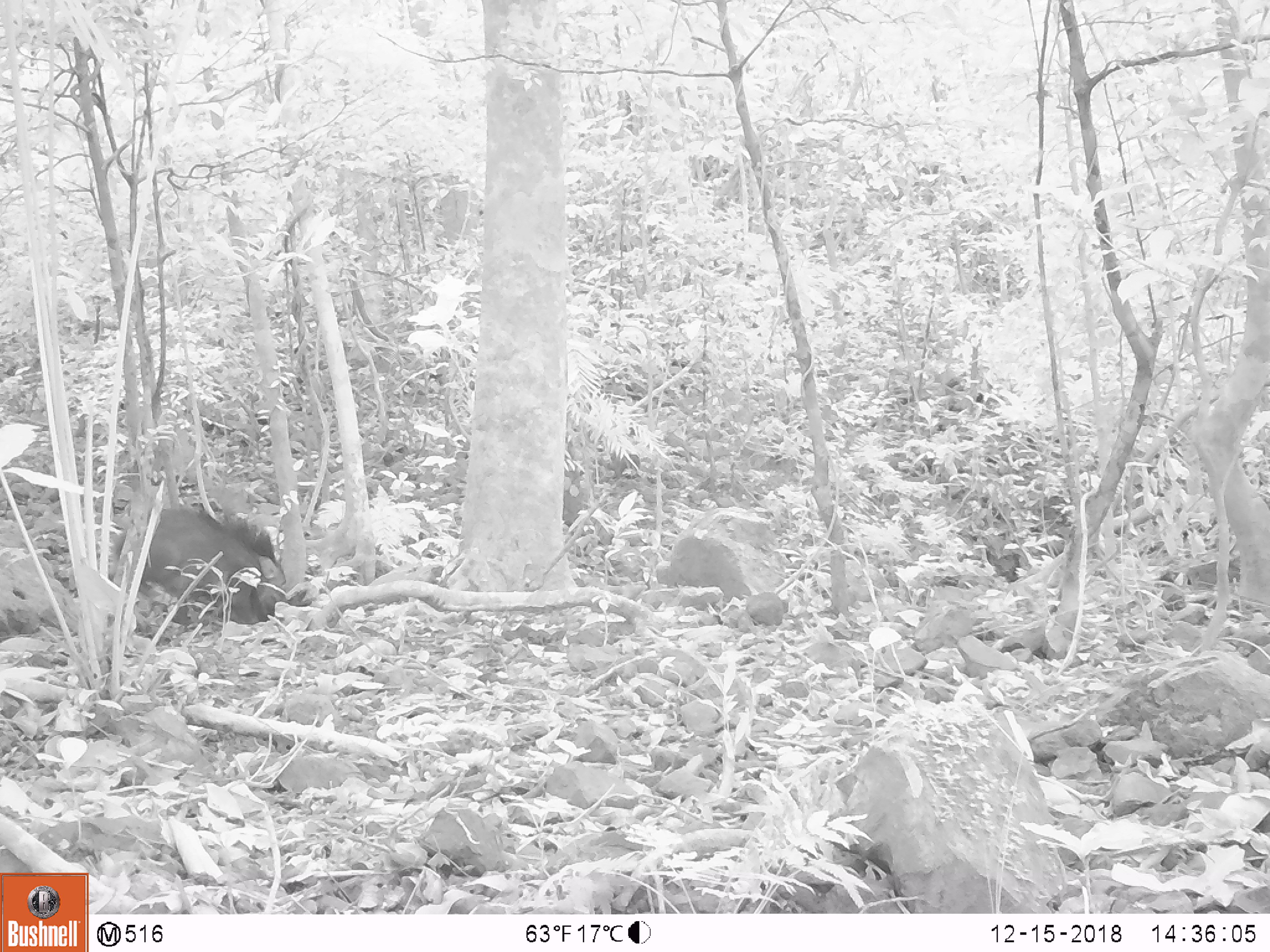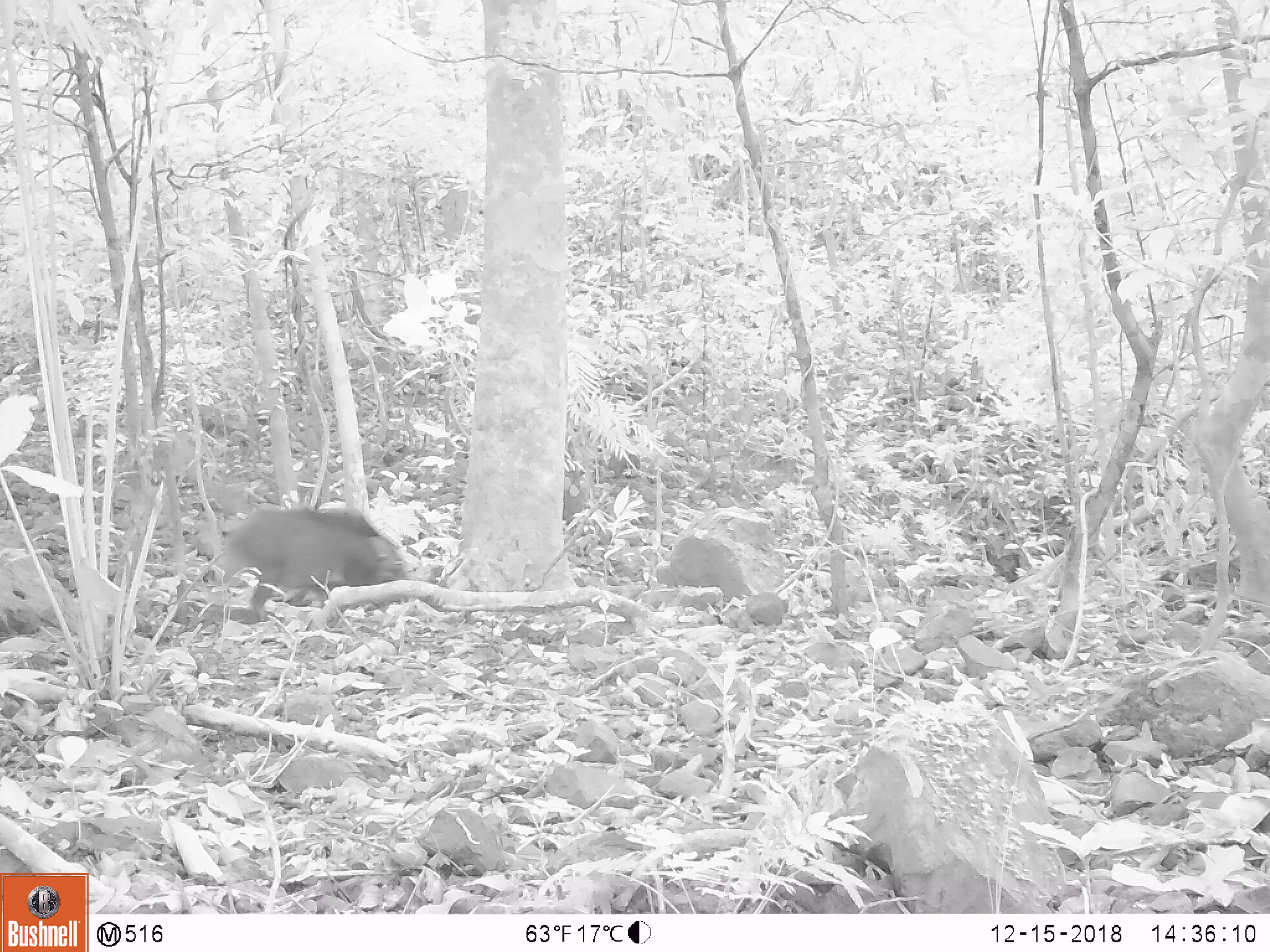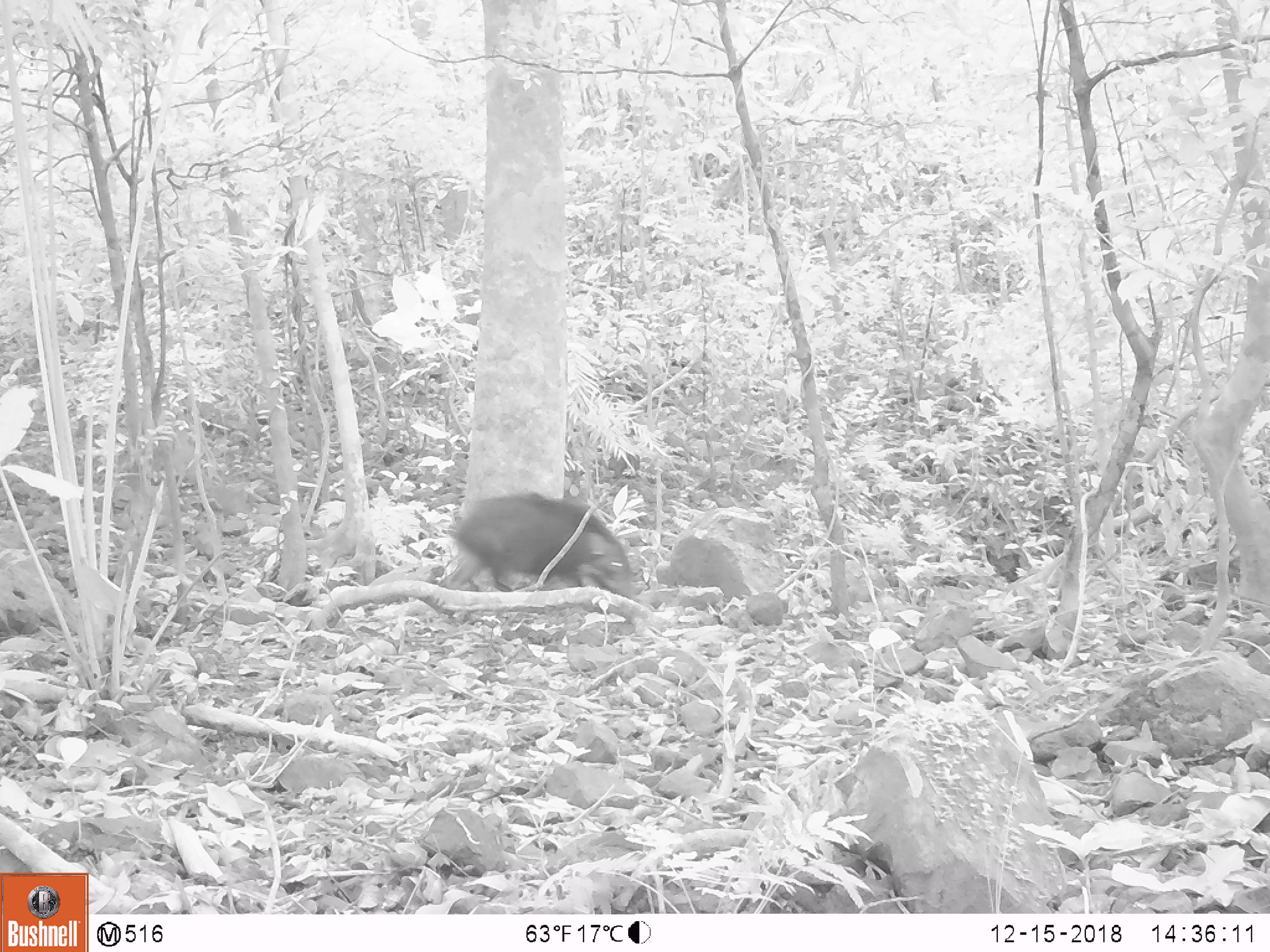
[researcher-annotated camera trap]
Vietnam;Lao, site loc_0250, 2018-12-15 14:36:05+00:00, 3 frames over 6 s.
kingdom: Animalia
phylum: Chordata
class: Mammalia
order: Artiodactyla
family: Suidae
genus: Sus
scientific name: Sus scrofa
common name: eurasian wild pig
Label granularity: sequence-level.